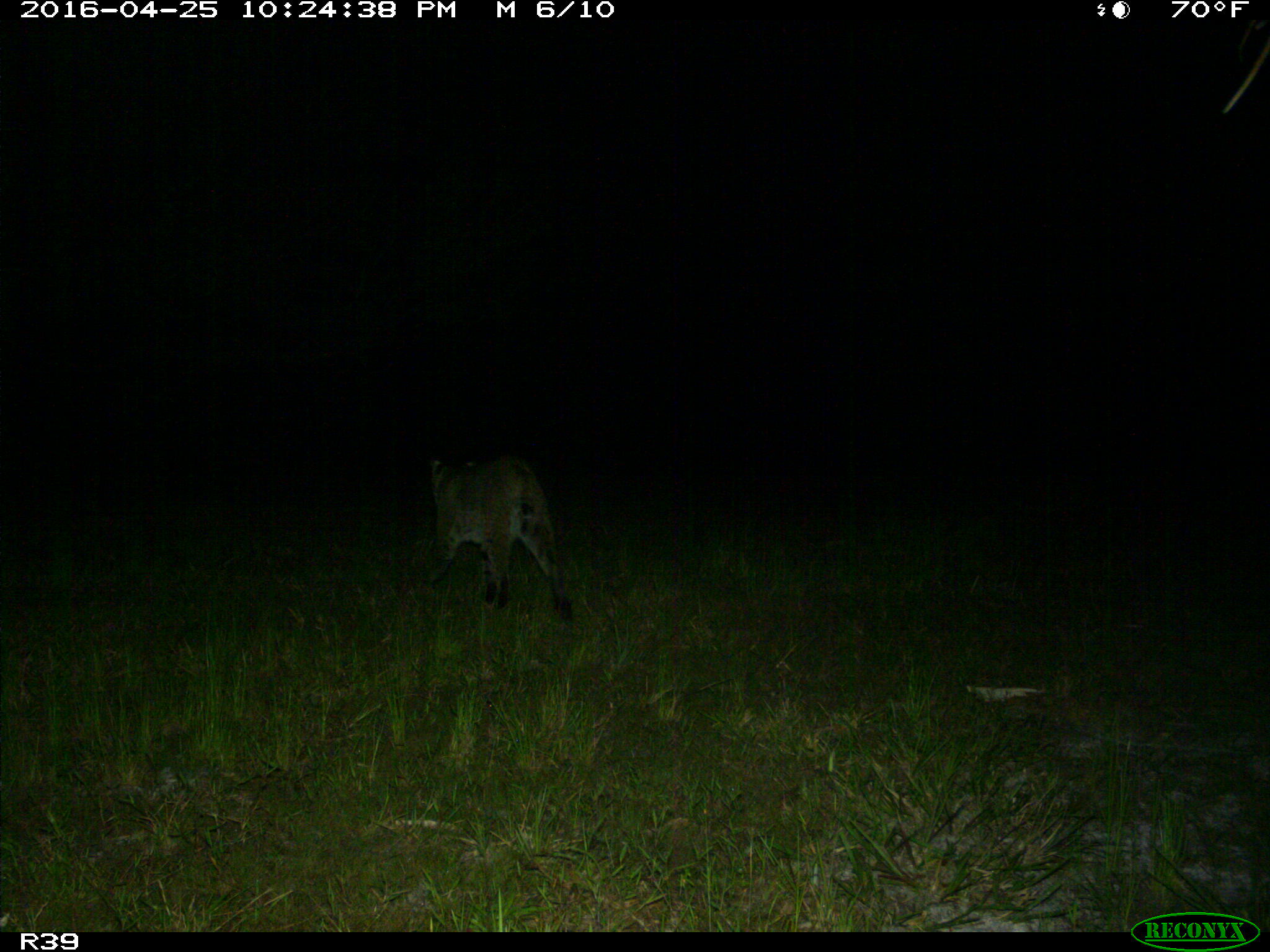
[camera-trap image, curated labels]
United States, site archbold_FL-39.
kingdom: Animalia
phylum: Chordata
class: Mammalia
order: Carnivora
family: Felidae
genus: Lynx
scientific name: Lynx rufus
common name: bobcat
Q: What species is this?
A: Lynx rufus (bobcat).